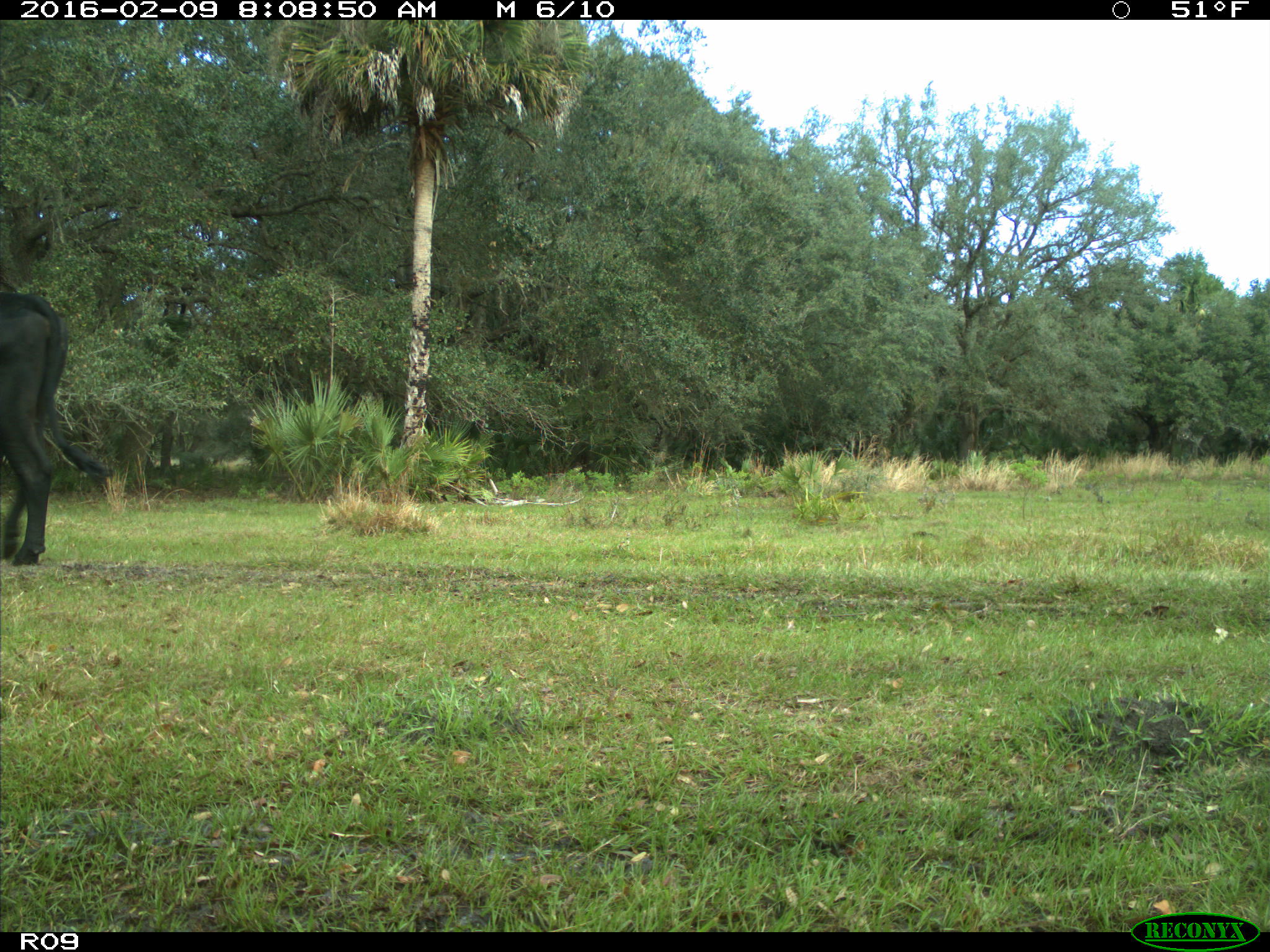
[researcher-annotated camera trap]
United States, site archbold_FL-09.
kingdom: Animalia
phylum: Chordata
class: Mammalia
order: Artiodactyla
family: Bovidae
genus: Bos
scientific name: Bos taurus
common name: domestic cow